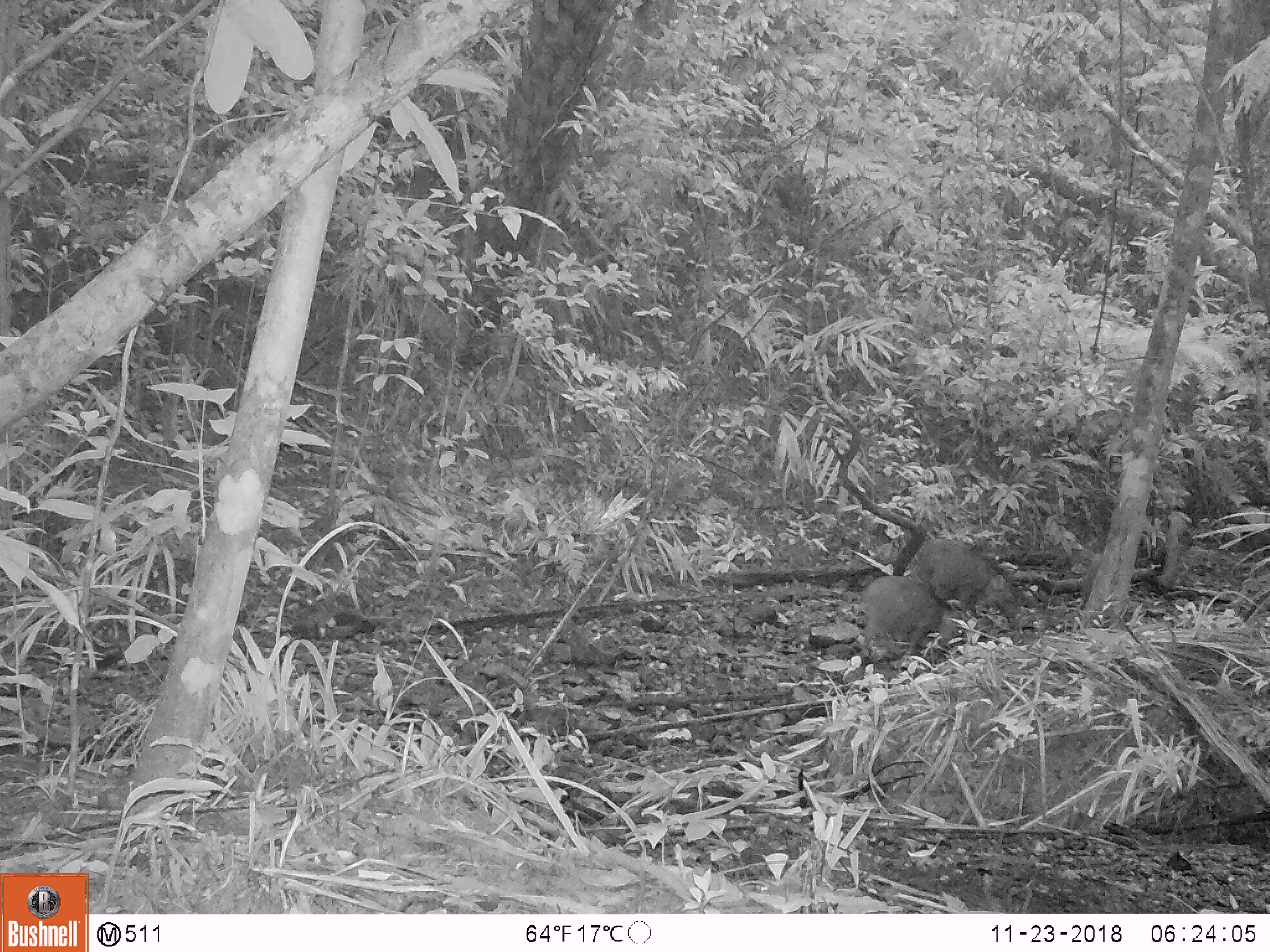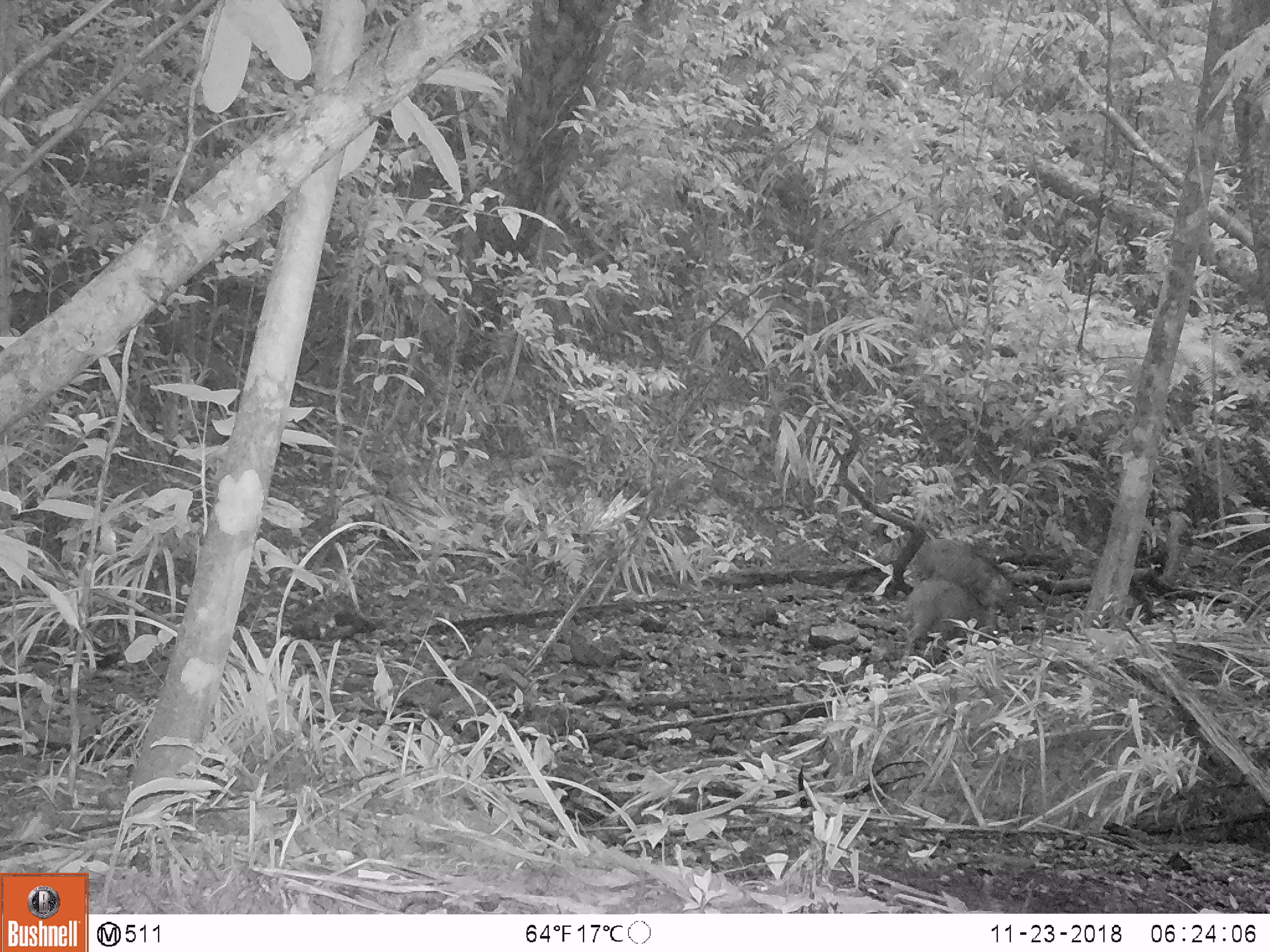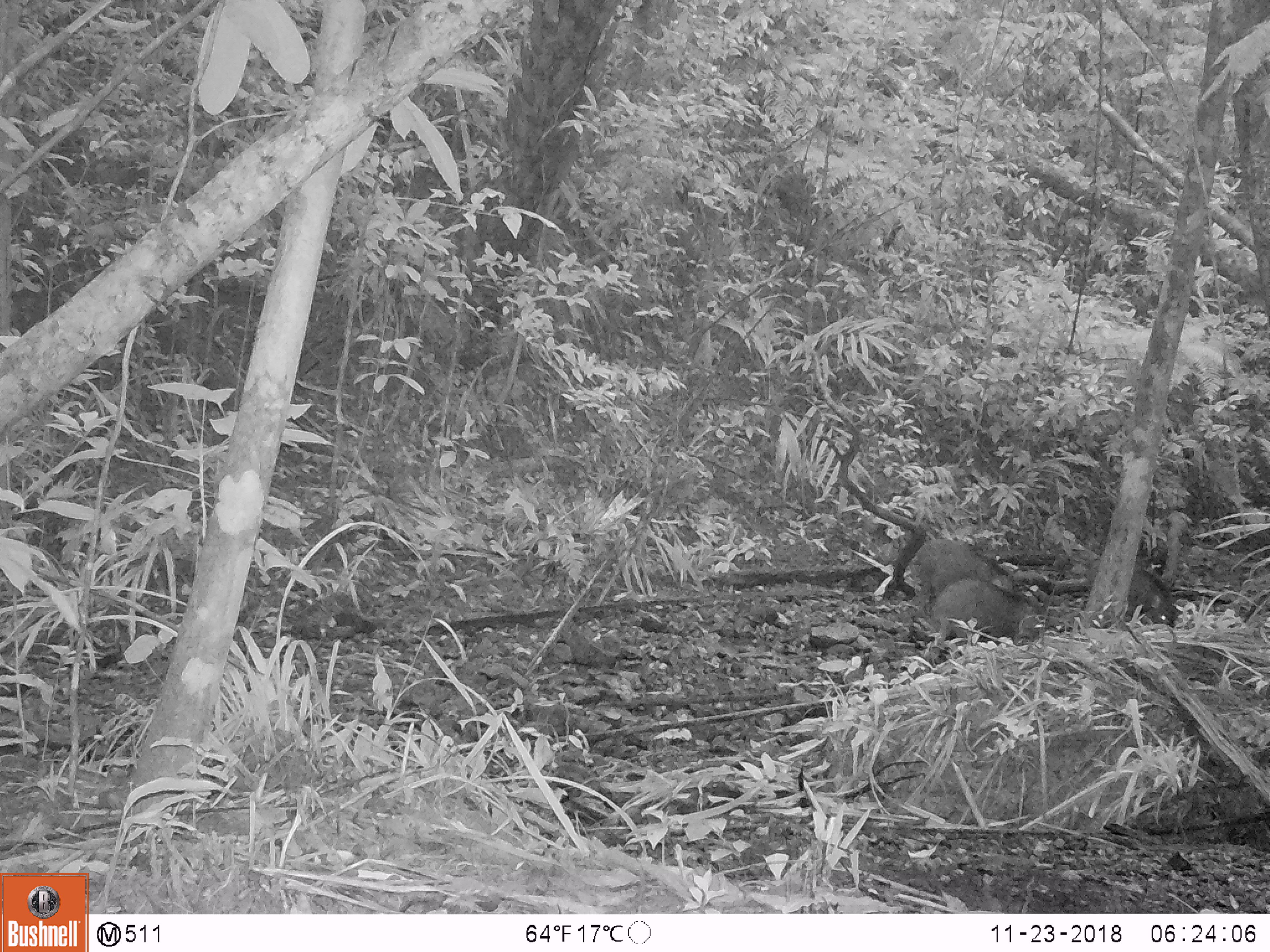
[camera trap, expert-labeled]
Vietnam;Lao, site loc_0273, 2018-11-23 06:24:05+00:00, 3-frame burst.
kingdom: Animalia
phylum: Chordata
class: Mammalia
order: Artiodactyla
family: Suidae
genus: Sus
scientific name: Sus scrofa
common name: eurasian wild pig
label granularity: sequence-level